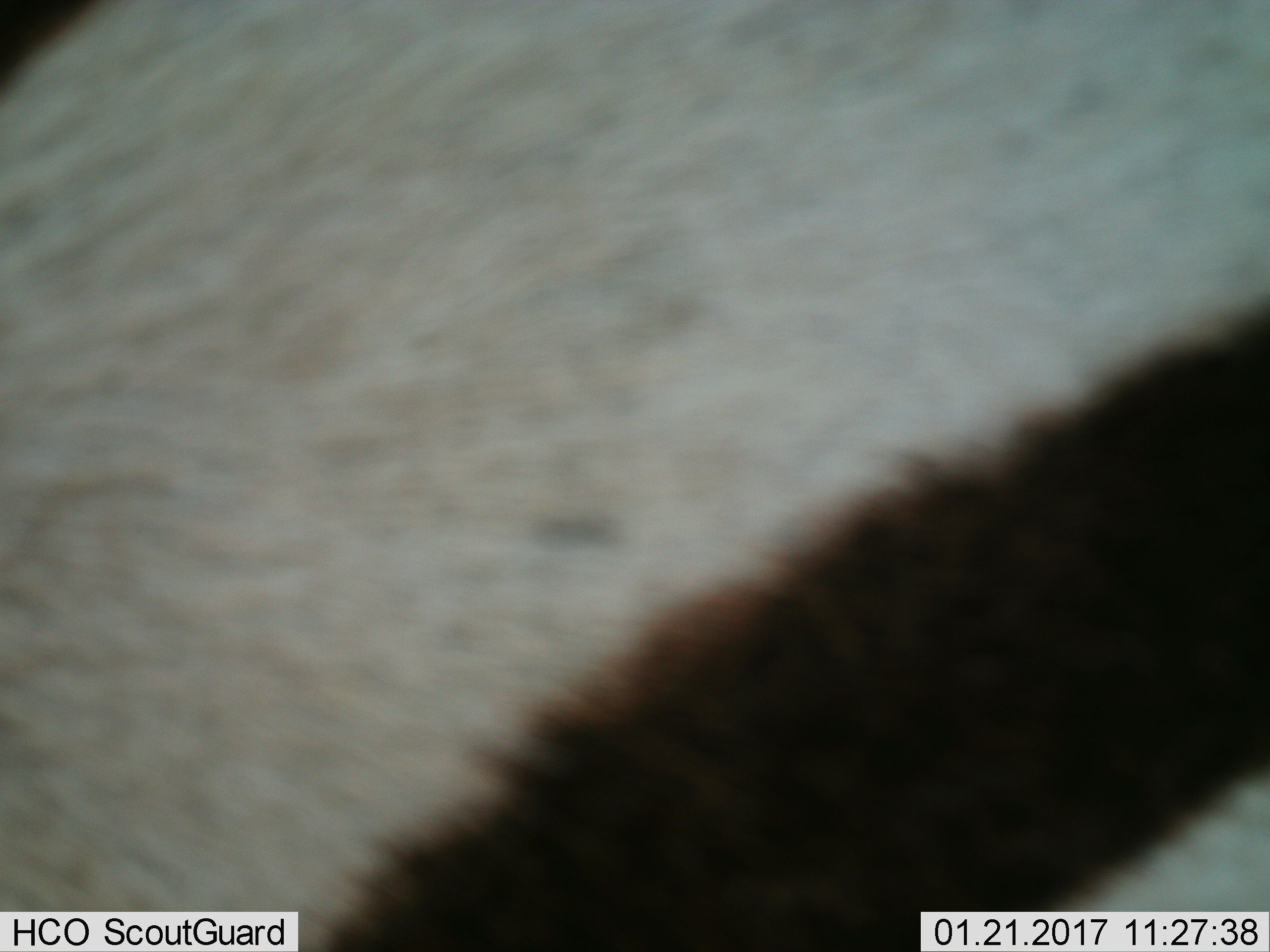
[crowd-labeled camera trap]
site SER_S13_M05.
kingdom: Animalia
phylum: Chordata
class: Mammalia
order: Perissodactyla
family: Equidae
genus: Equus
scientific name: Equus quagga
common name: plains zebra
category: zebraplains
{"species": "zebraplains (plains zebra) (Equus quagga)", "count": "1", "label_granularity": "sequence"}